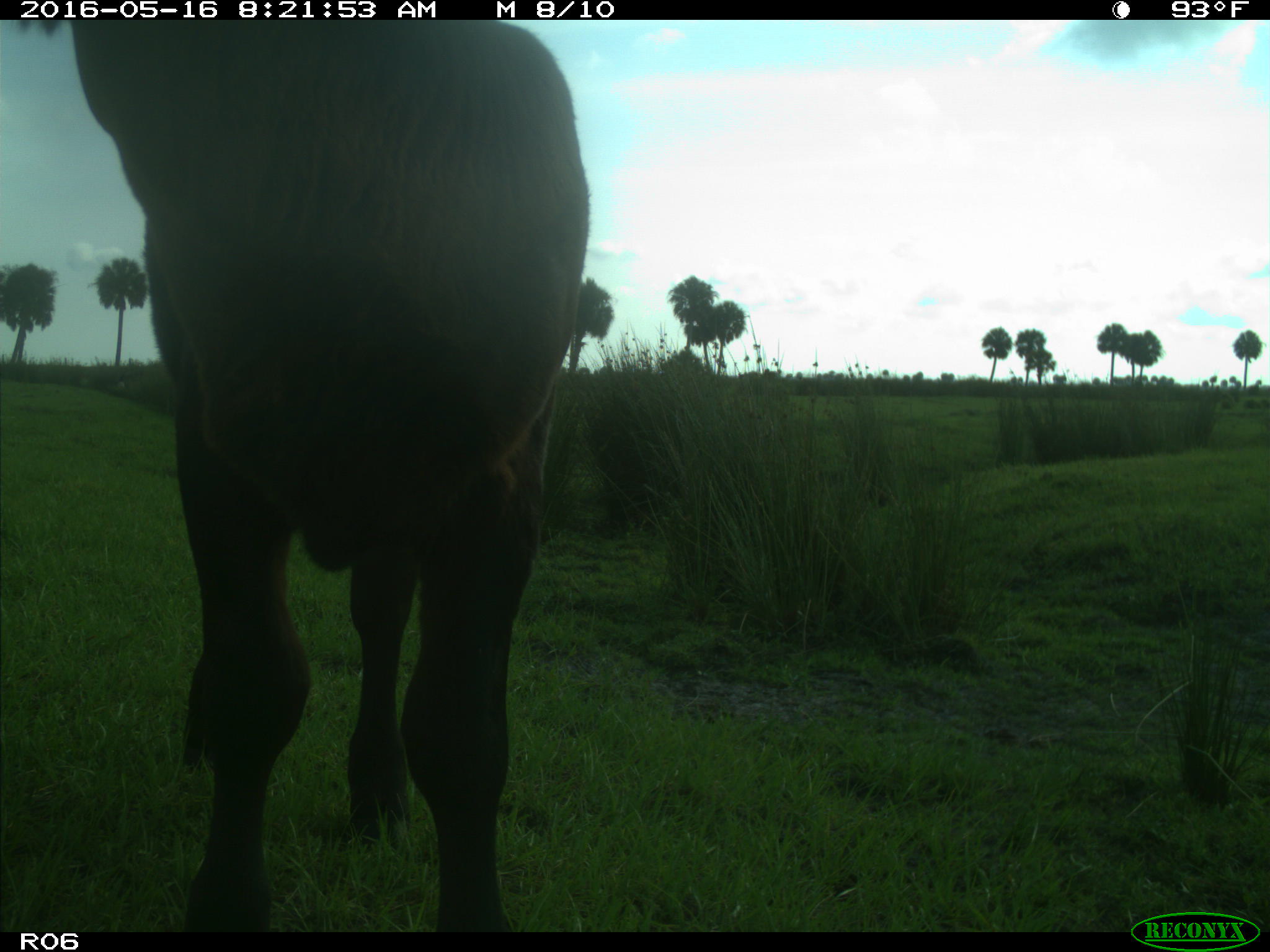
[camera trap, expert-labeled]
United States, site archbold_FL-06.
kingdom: Animalia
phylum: Chordata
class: Mammalia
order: Artiodactyla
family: Bovidae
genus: Bos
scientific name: Bos taurus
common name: domestic cow